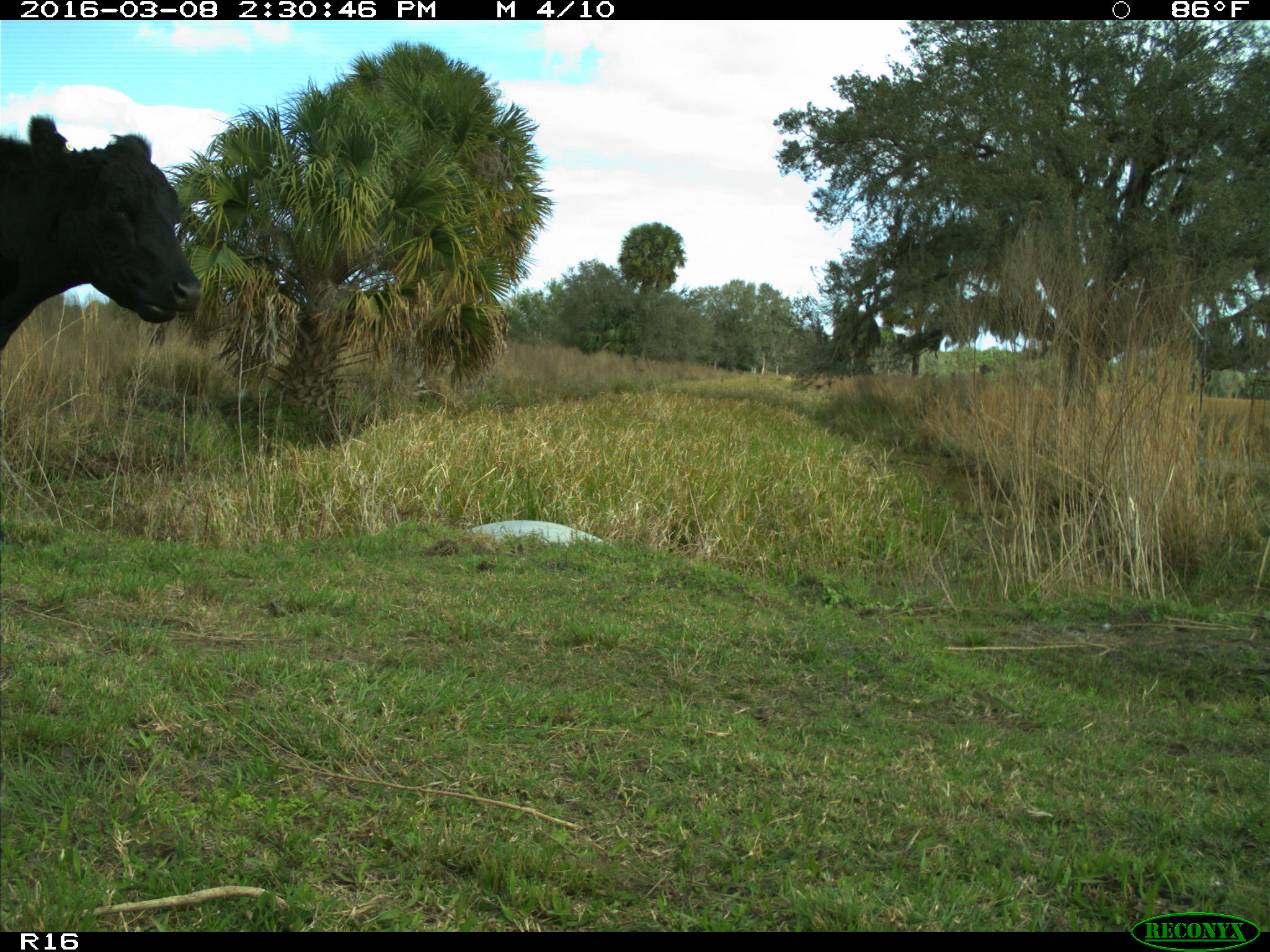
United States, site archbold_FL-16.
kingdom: Animalia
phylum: Chordata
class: Mammalia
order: Artiodactyla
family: Bovidae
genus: Bos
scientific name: Bos taurus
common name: domestic cow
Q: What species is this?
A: Bos taurus (domestic cow).